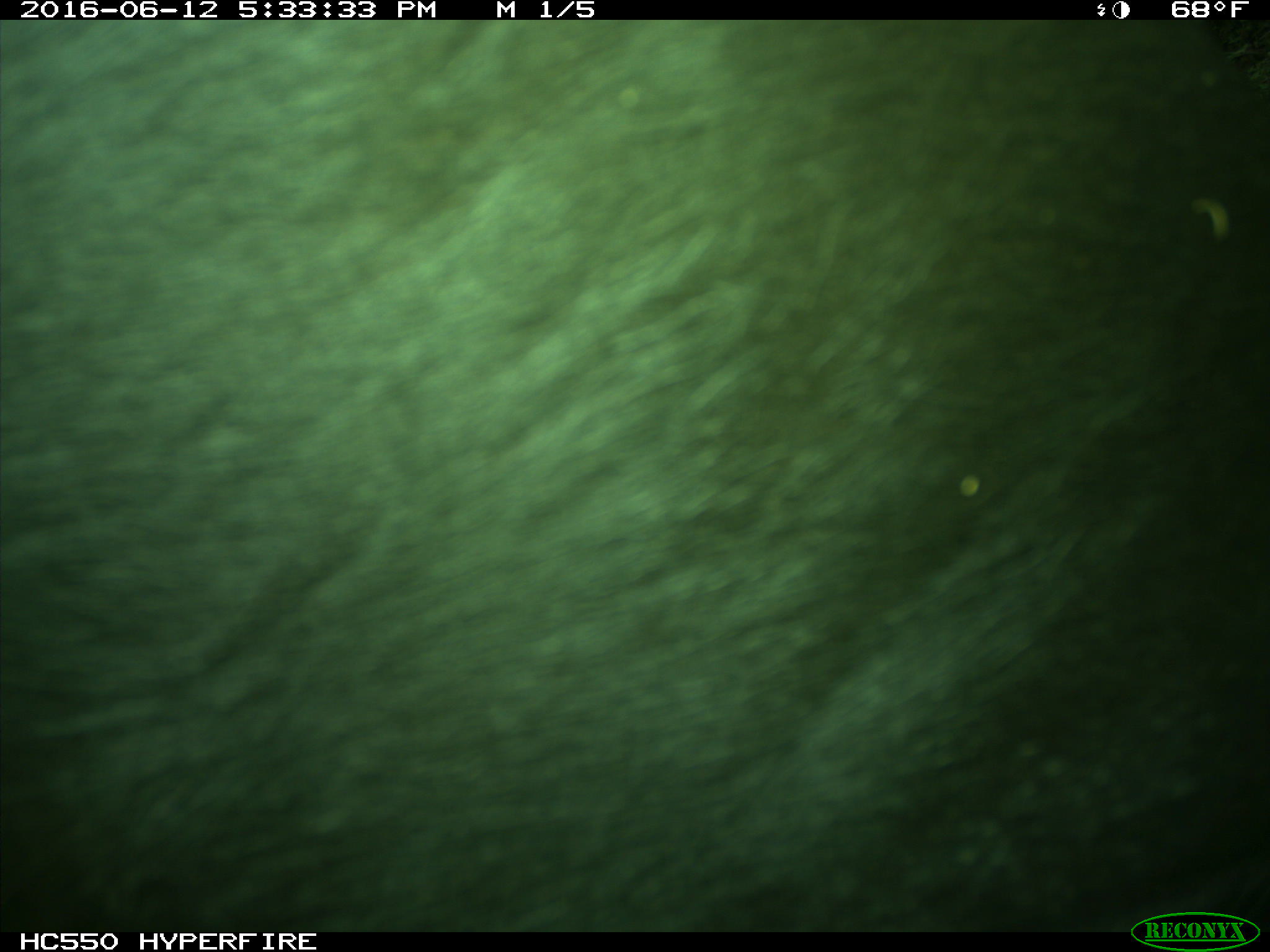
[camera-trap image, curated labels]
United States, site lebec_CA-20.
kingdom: Animalia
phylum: Chordata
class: Mammalia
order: Artiodactyla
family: Bovidae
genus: Bos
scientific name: Bos taurus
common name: domestic cow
Bos taurus (domestic cow).